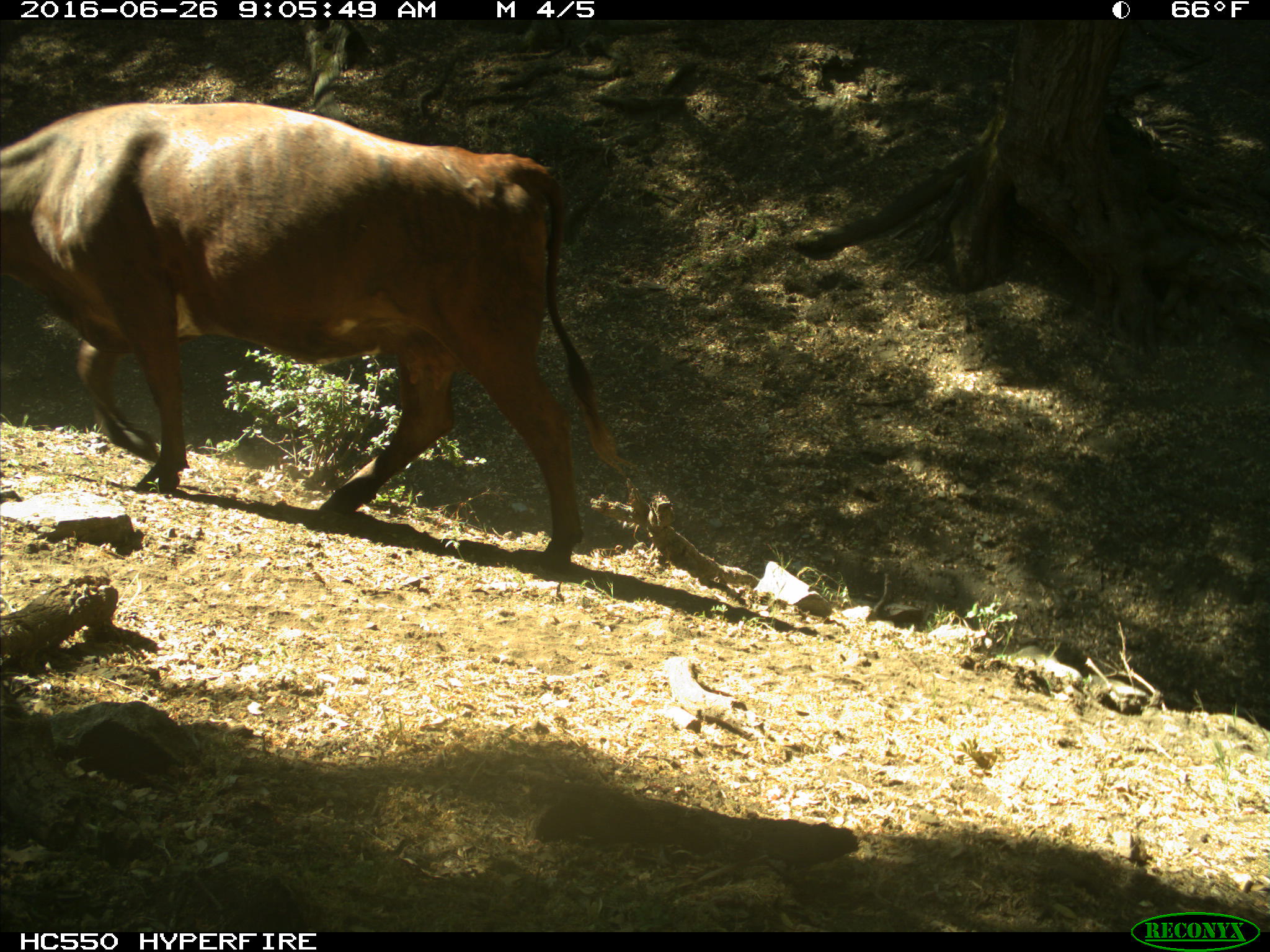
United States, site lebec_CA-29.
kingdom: Animalia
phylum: Chordata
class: Mammalia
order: Artiodactyla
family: Bovidae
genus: Bos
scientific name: Bos taurus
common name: domestic cow